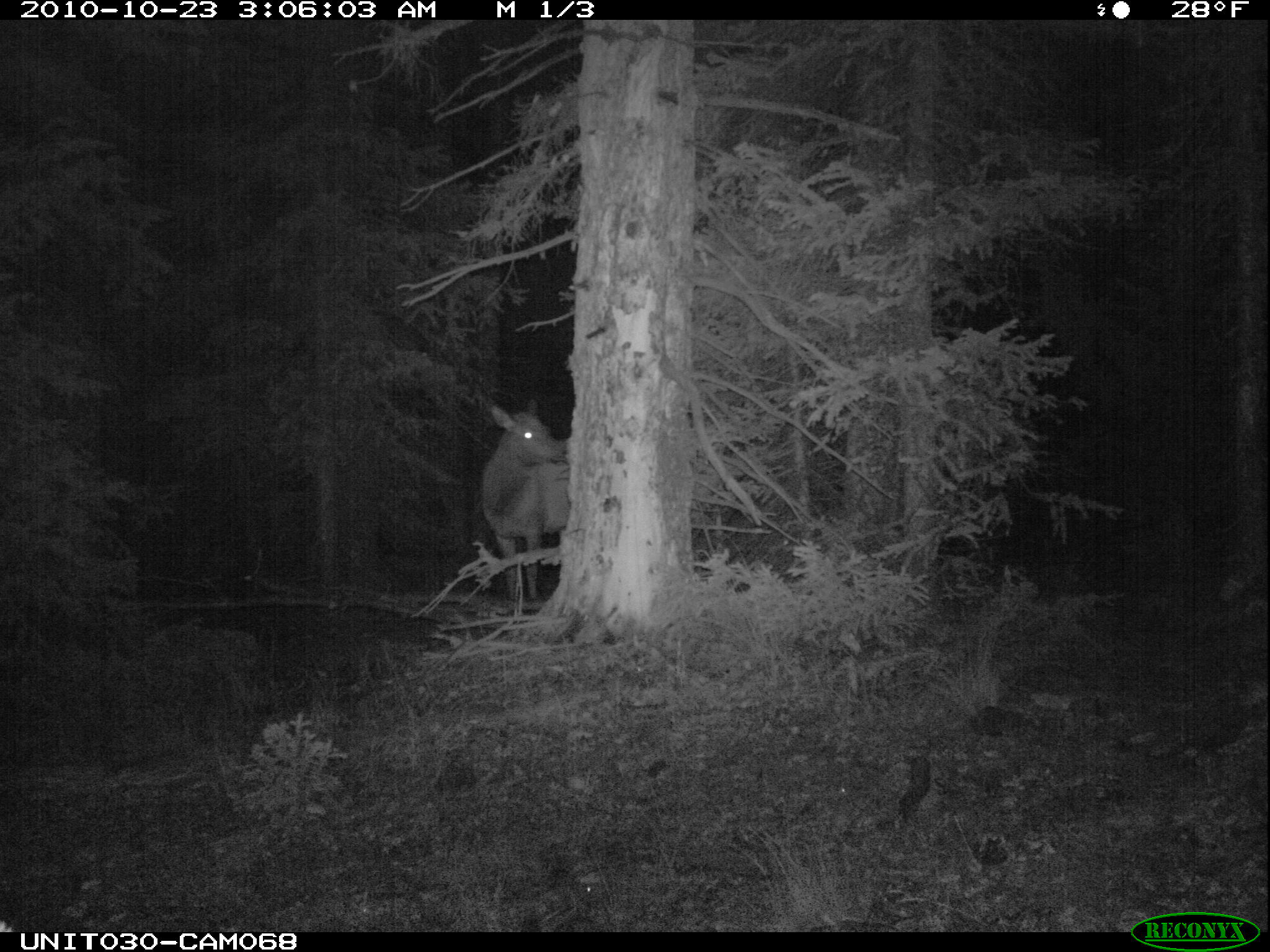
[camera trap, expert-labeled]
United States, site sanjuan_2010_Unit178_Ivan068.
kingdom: Animalia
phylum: Chordata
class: Mammalia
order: Artiodactyla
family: Cervidae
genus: Cervus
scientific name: Cervus elaphus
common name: red deer